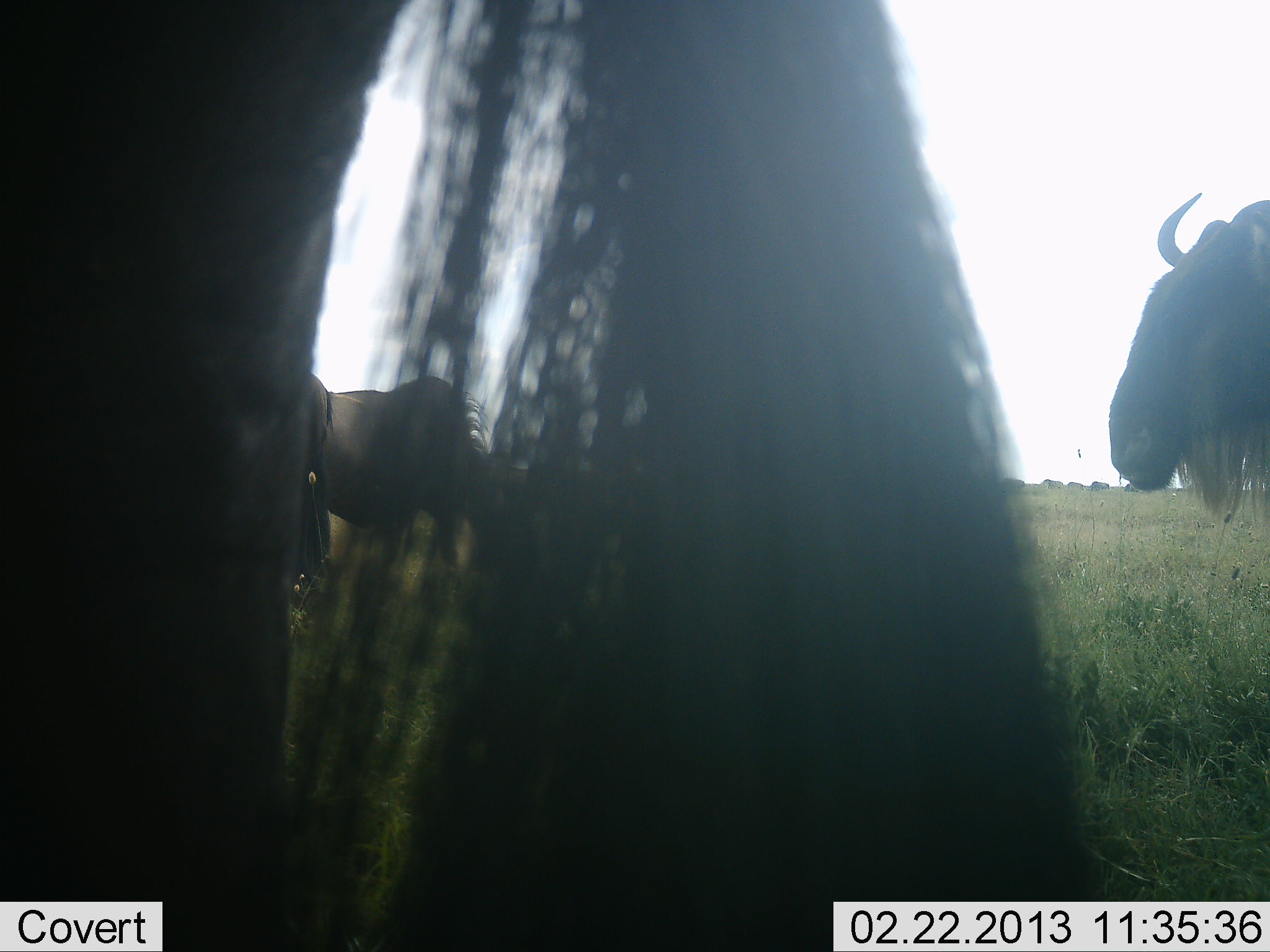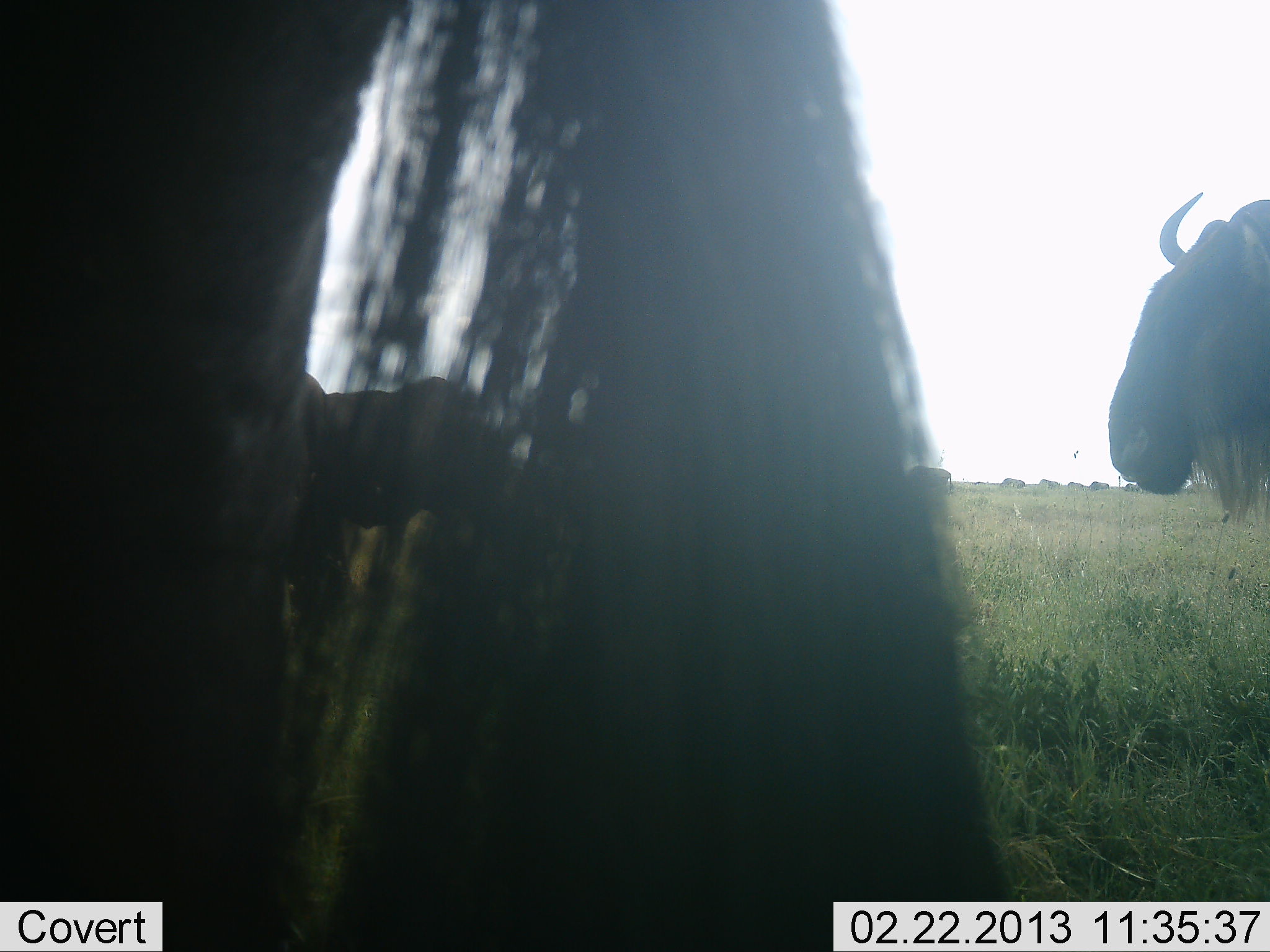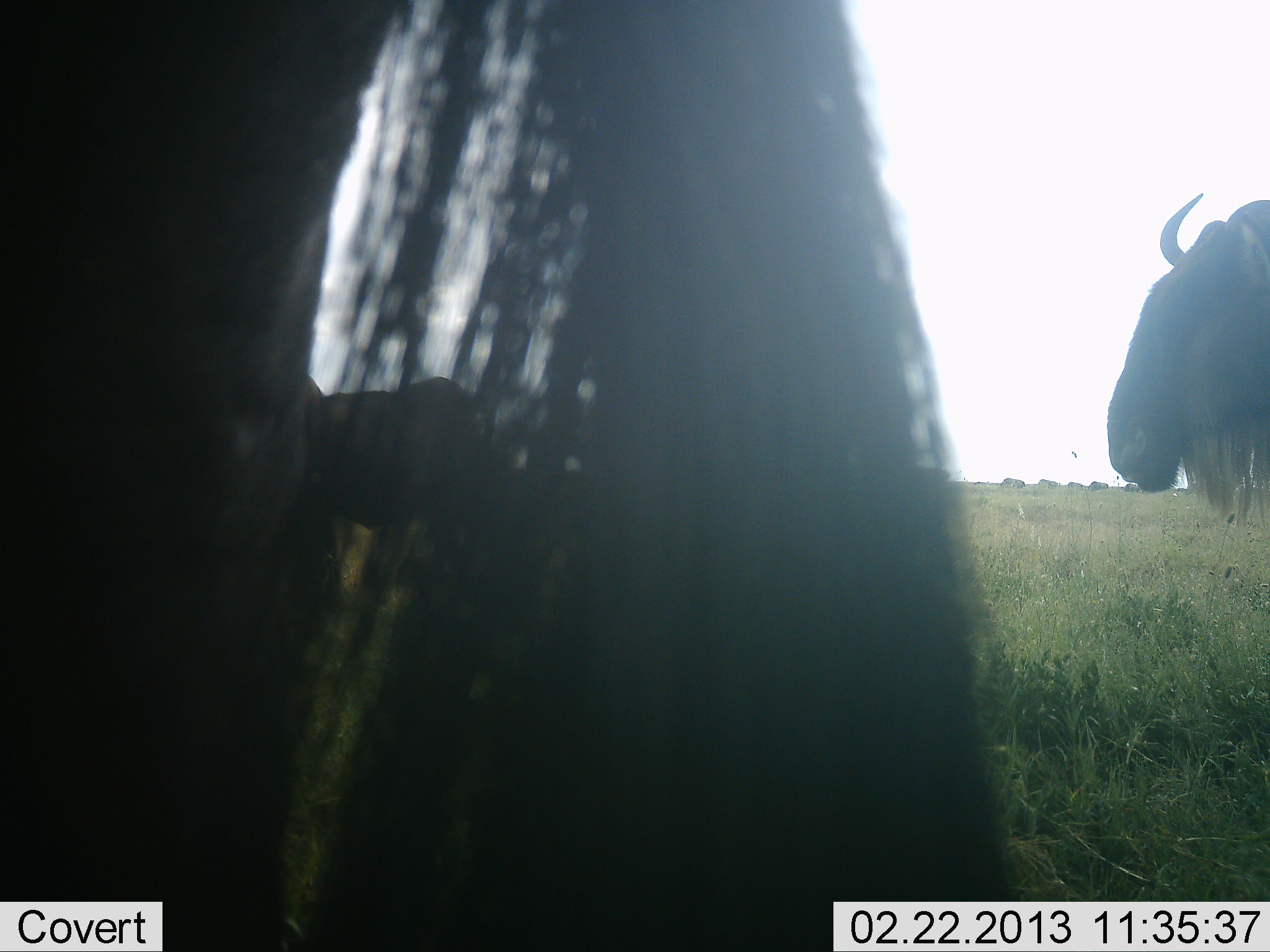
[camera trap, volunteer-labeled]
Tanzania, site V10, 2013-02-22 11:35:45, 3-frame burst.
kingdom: Animalia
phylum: Chordata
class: Mammalia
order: Artiodactyla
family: Bovidae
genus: Connochaetes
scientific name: Connochaetes taurinus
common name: blue wildebeest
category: wildebeest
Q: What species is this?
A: Wildebeest (blue wildebeest) (Connochaetes taurinus).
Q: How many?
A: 4.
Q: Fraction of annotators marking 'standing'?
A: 65%.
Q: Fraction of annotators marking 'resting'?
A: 6%.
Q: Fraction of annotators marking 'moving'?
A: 12%.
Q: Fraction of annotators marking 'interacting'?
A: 0%.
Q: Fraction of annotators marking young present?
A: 0%.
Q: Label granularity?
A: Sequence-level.